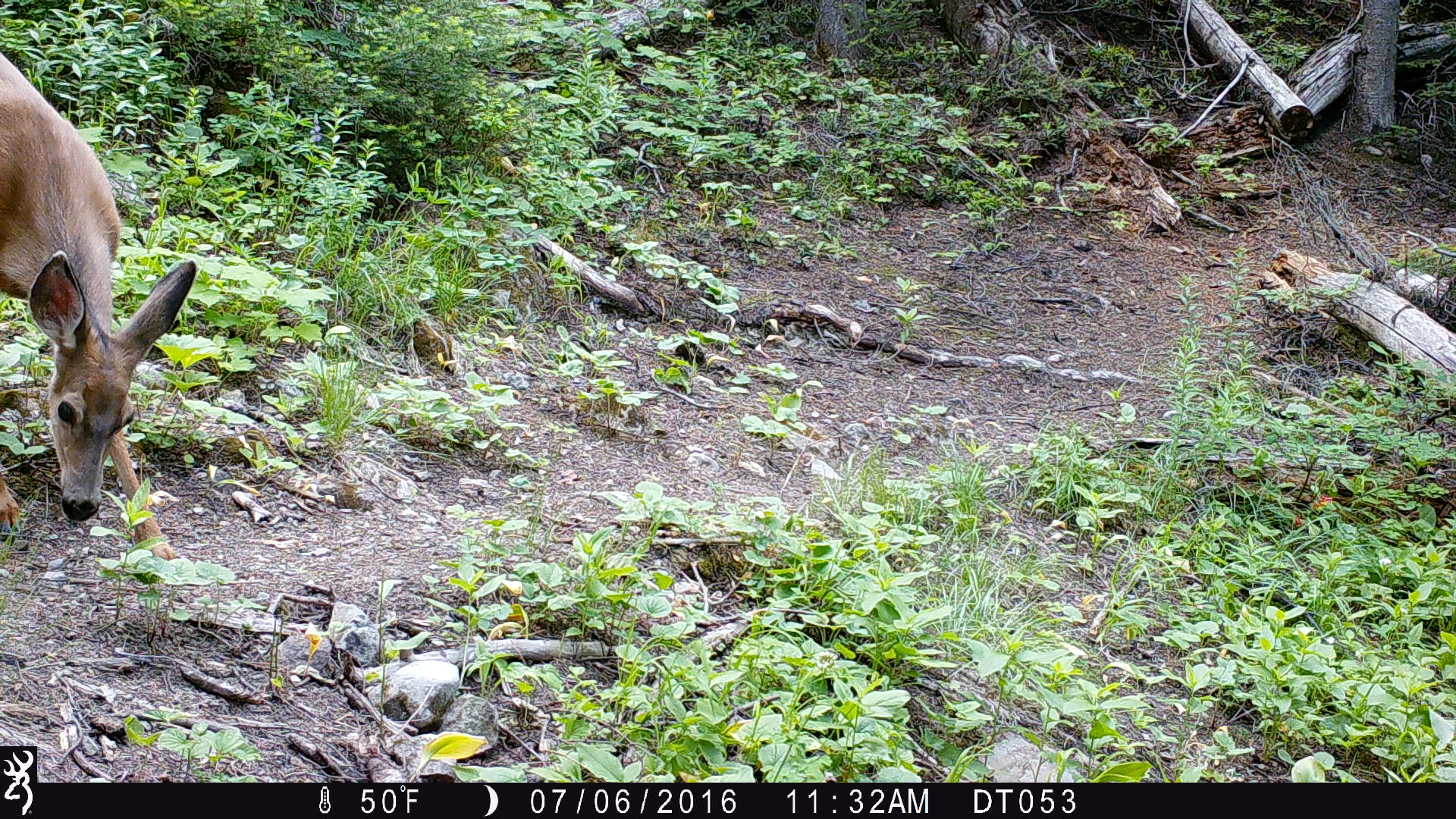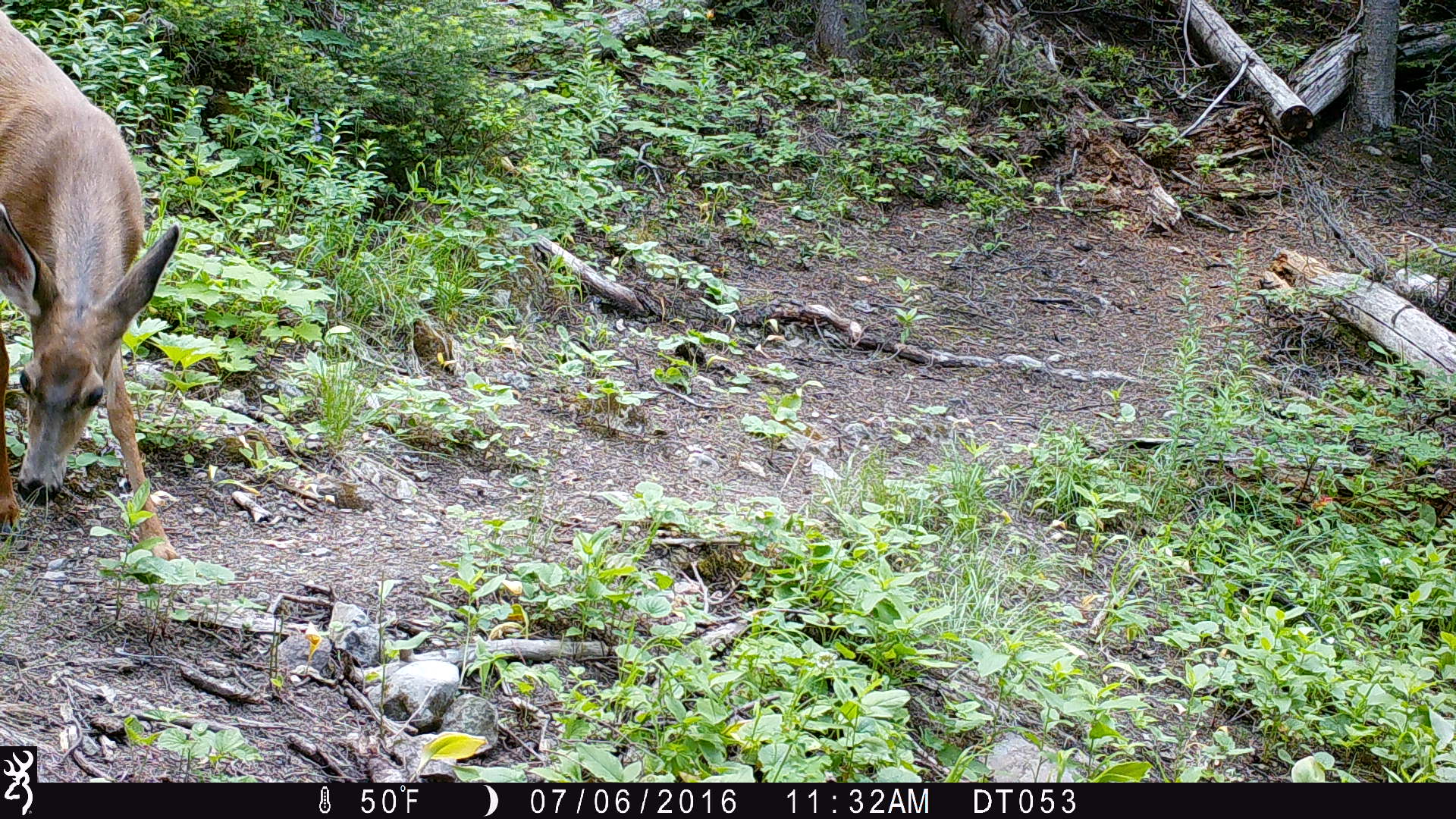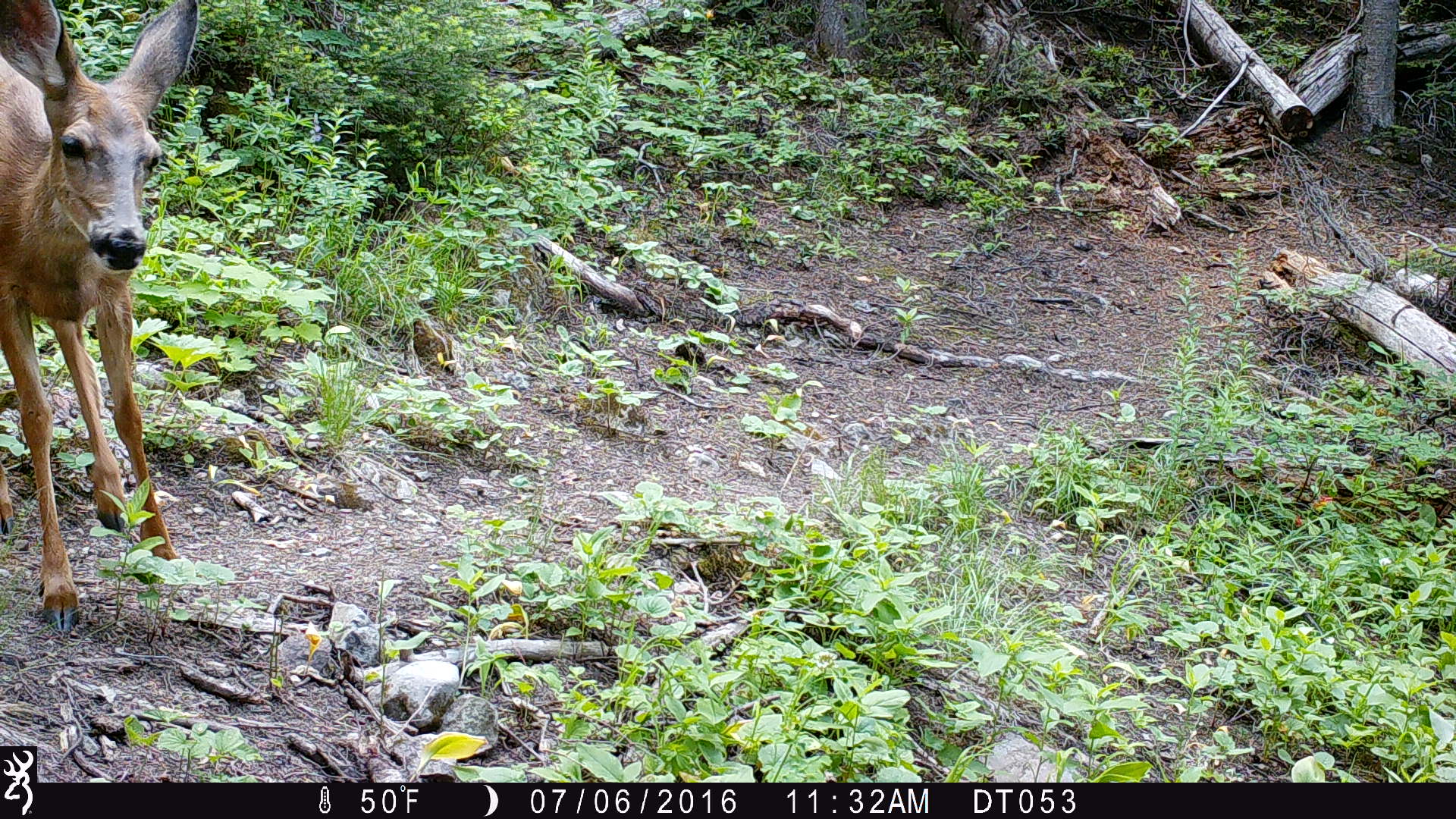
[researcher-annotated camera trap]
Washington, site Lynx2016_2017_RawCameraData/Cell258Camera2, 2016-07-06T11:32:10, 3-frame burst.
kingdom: Animalia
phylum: Chordata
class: Mammalia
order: Artiodactyla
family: Cervidae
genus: Odocoileus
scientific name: Odocoileus hemionus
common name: mule deer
Odocoileus hemionus (mule deer). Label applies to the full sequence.